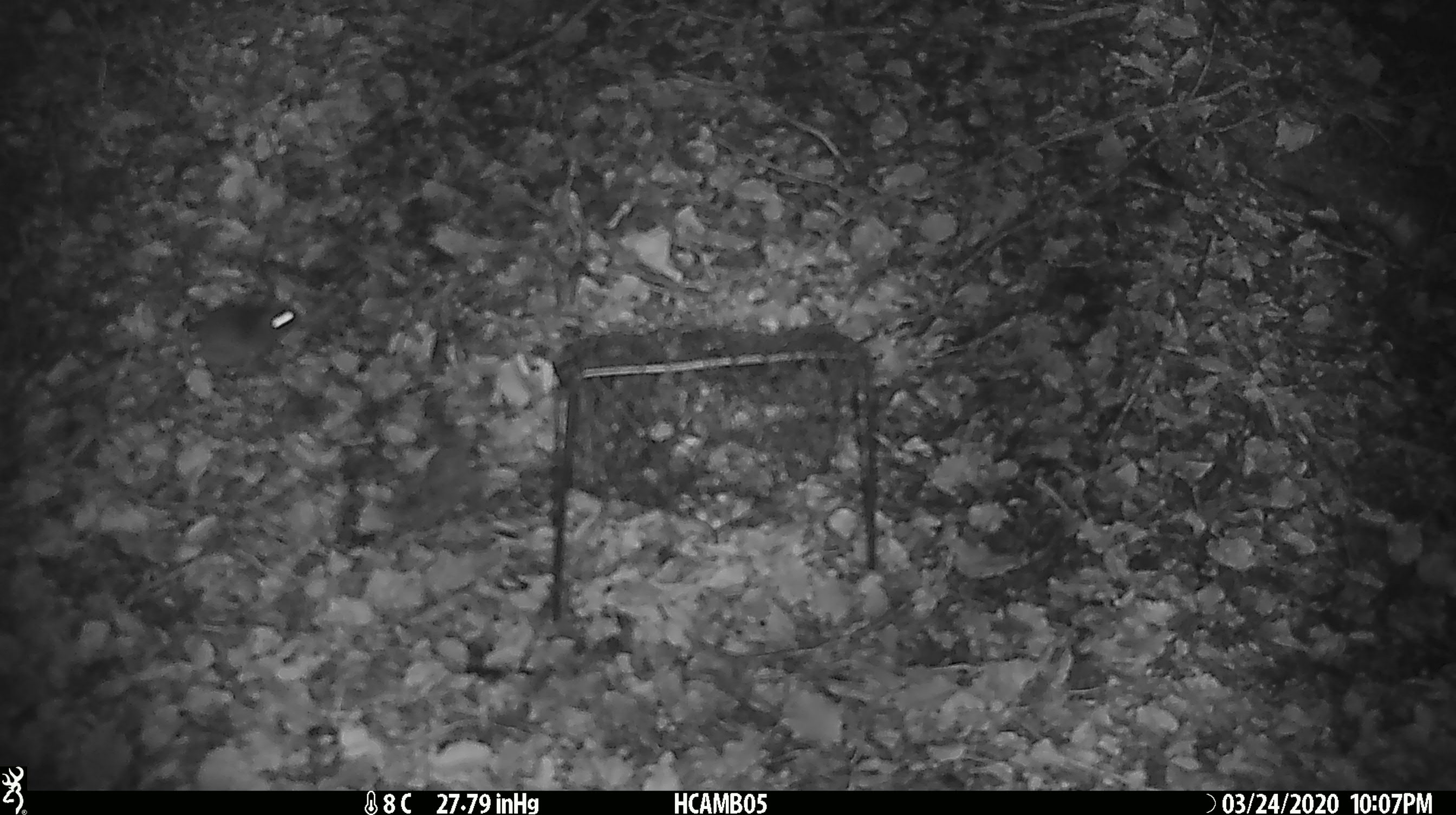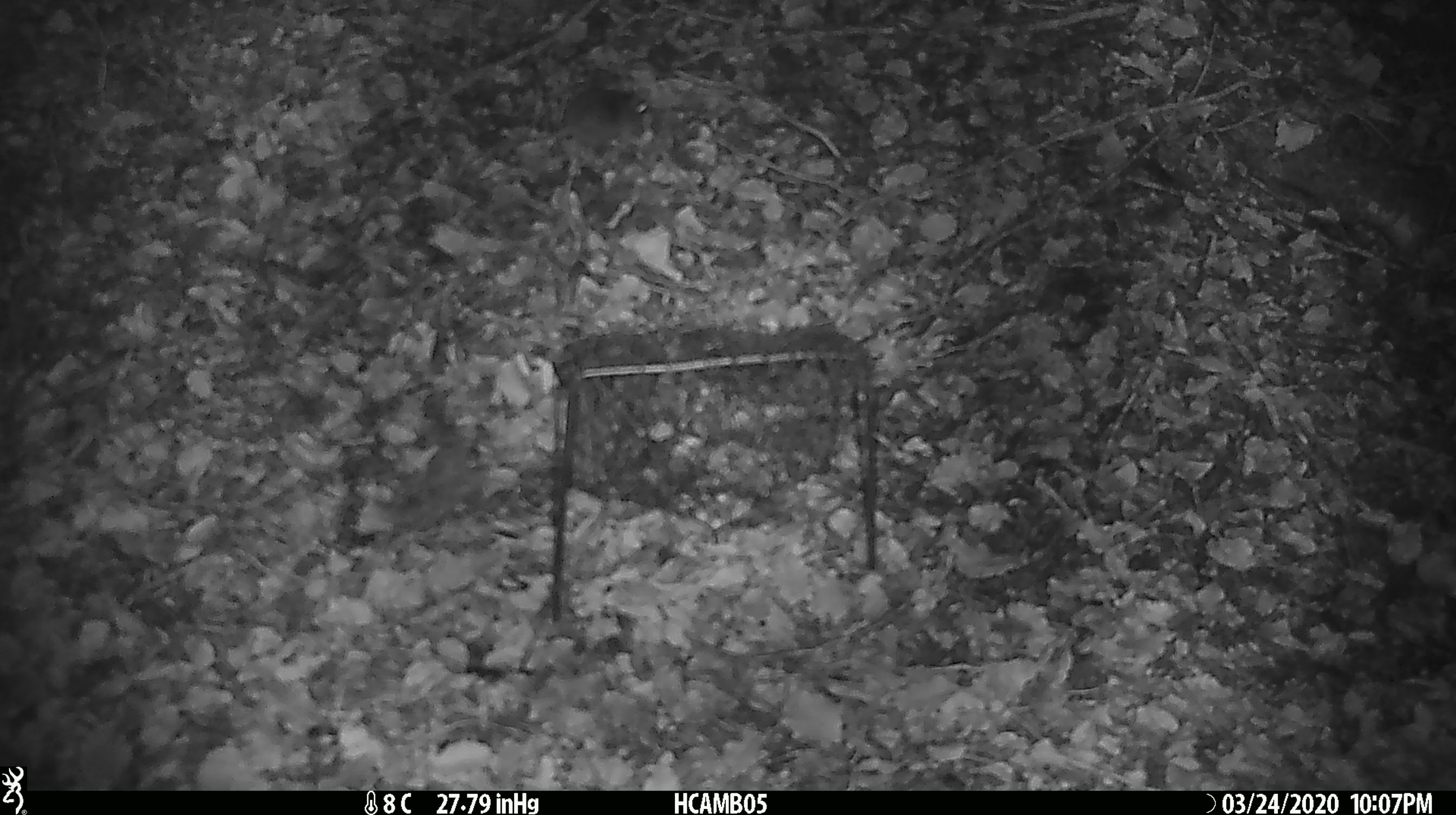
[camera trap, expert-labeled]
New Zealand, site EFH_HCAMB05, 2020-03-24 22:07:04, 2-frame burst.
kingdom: Animalia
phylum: Chordata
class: Mammalia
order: Rodentia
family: Muridae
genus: Mus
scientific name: Mus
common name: mouse